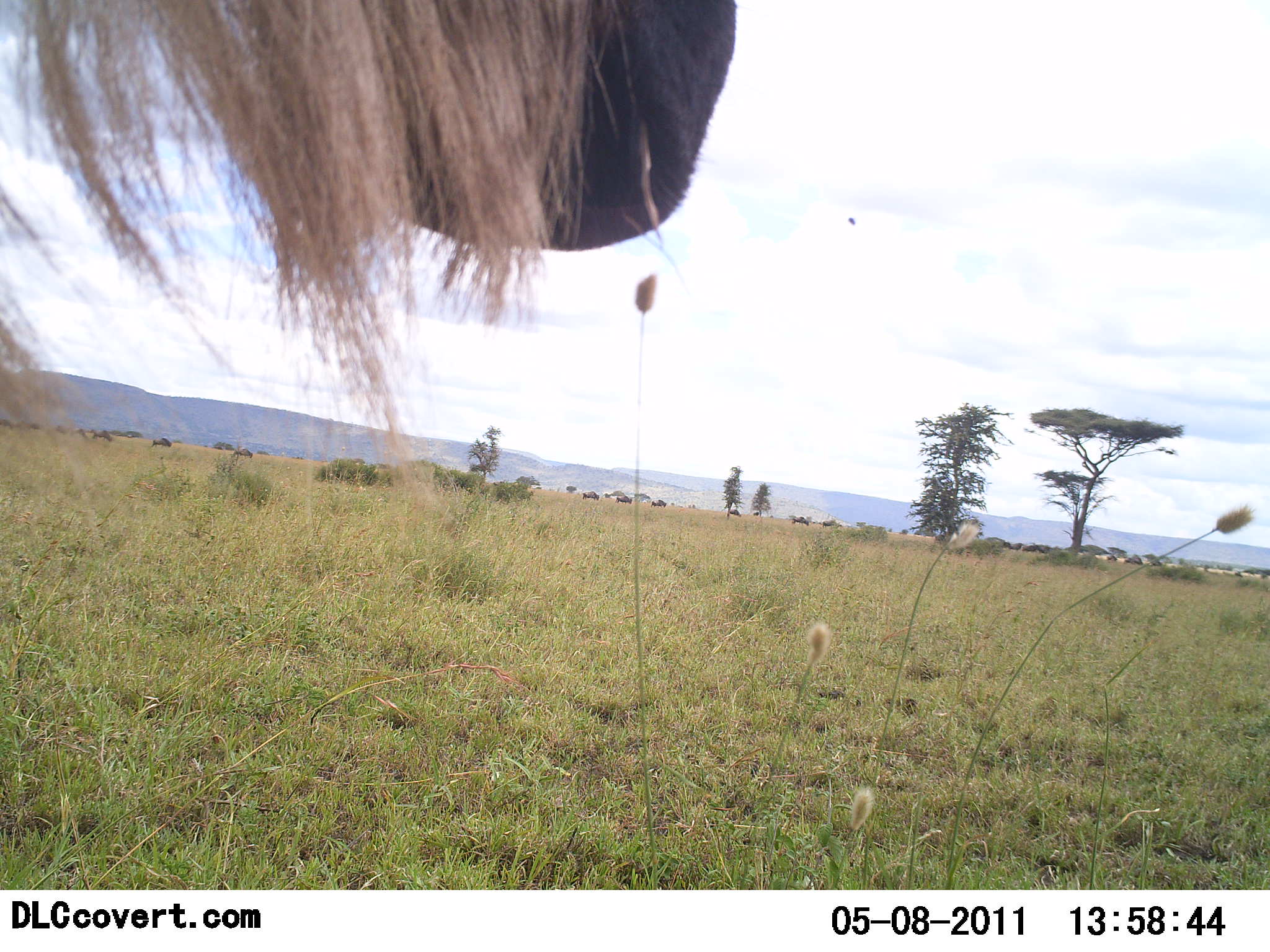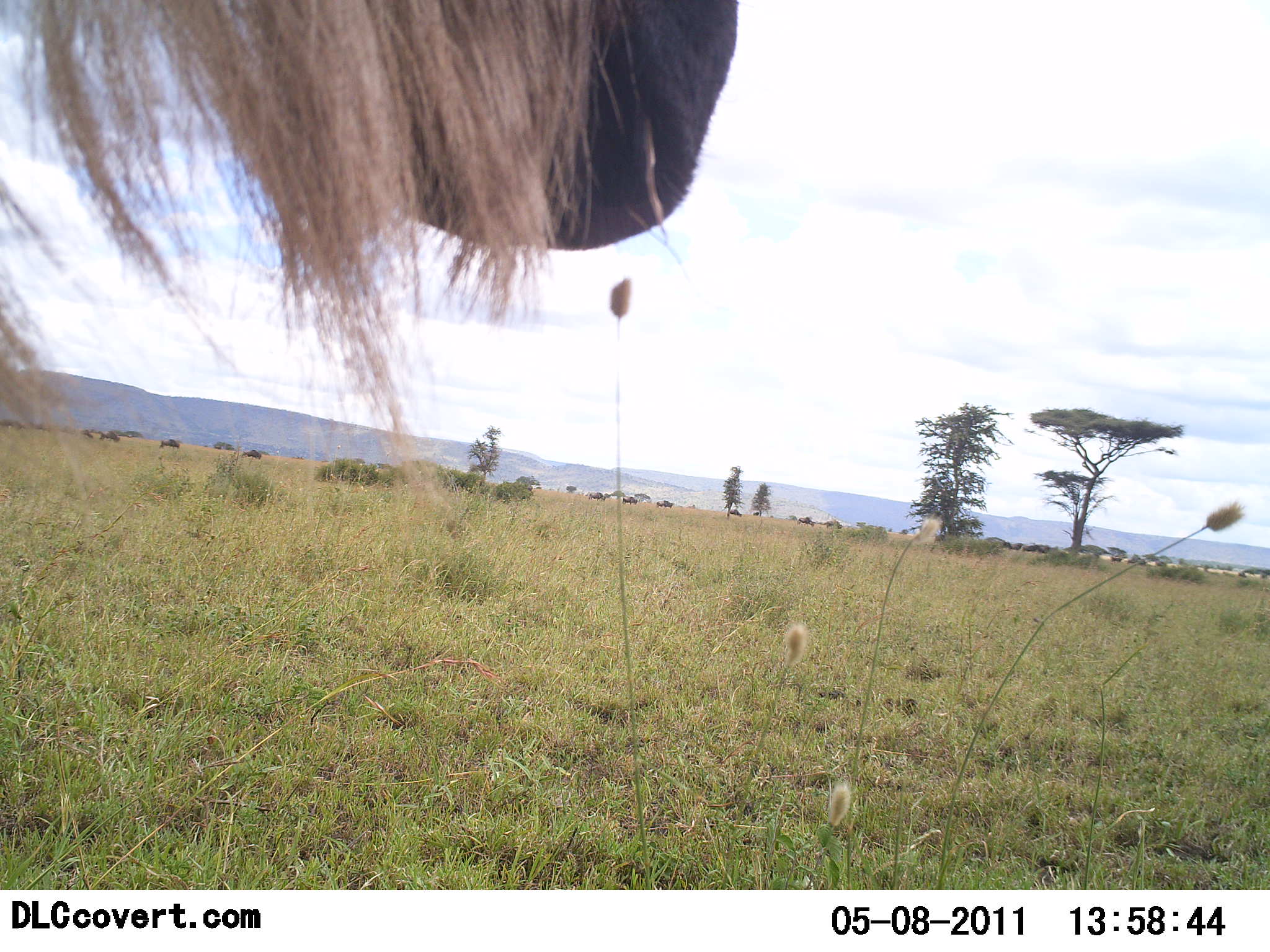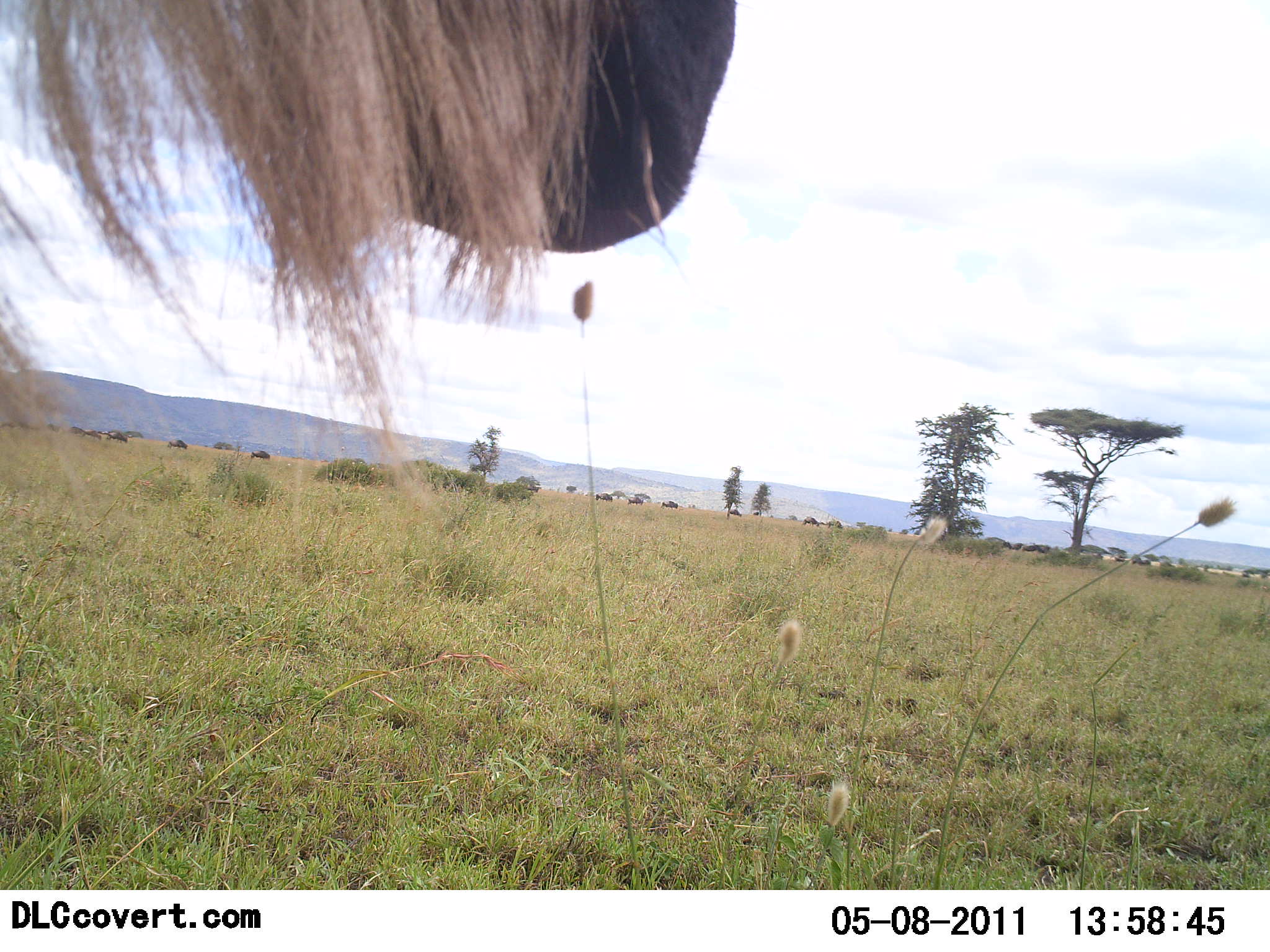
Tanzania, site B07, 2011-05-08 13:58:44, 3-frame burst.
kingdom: Animalia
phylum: Chordata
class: Mammalia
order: Artiodactyla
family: Bovidae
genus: Connochaetes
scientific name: Connochaetes taurinus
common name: blue wildebeest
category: wildebeest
Wildebeest (blue wildebeest) (Connochaetes taurinus), count 1. Behavior (volunteer vote fractions): standing 92%, resting 0%, moving 33%, interacting 0%. Young present (vote fraction): 0%. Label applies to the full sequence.